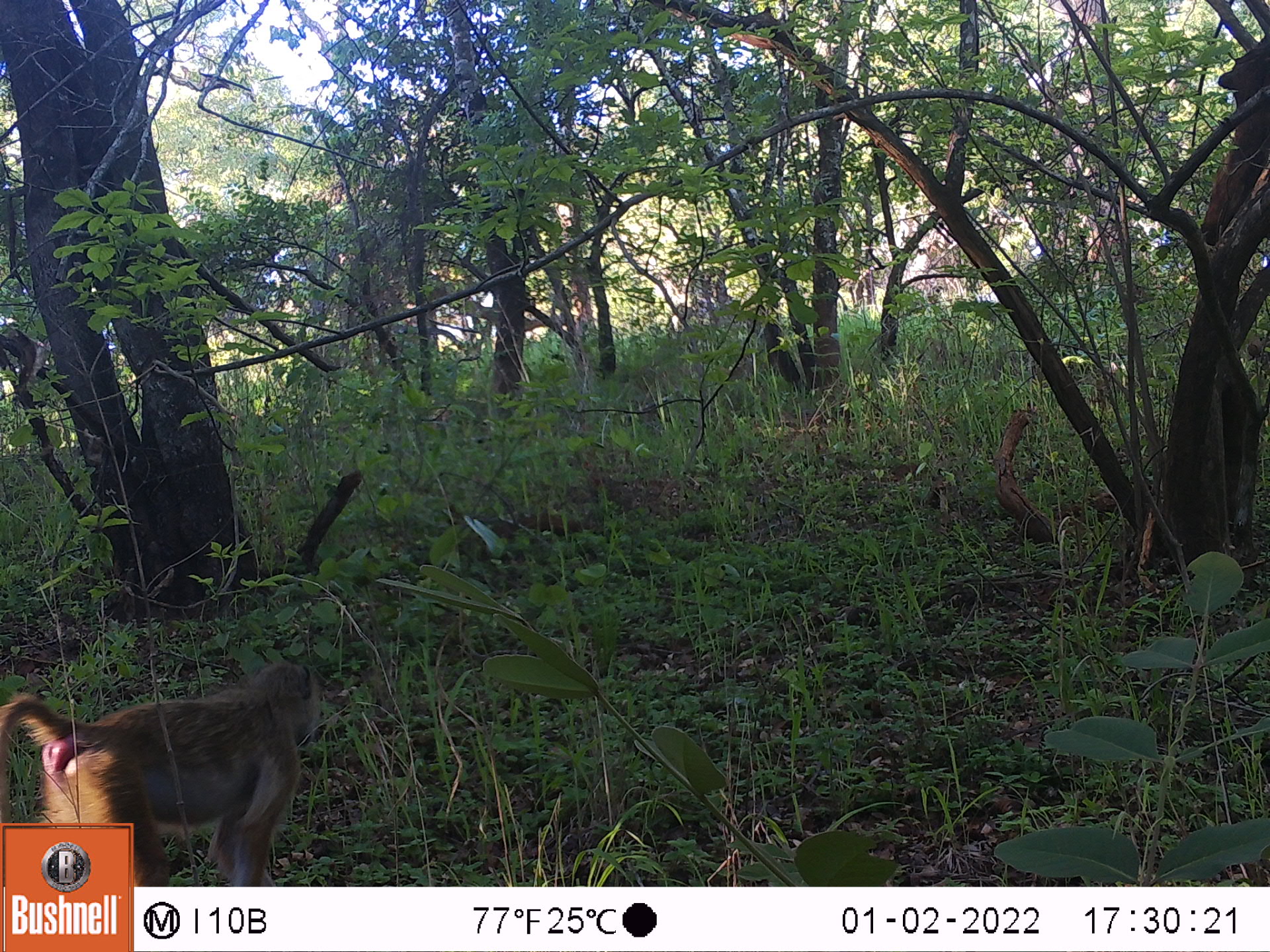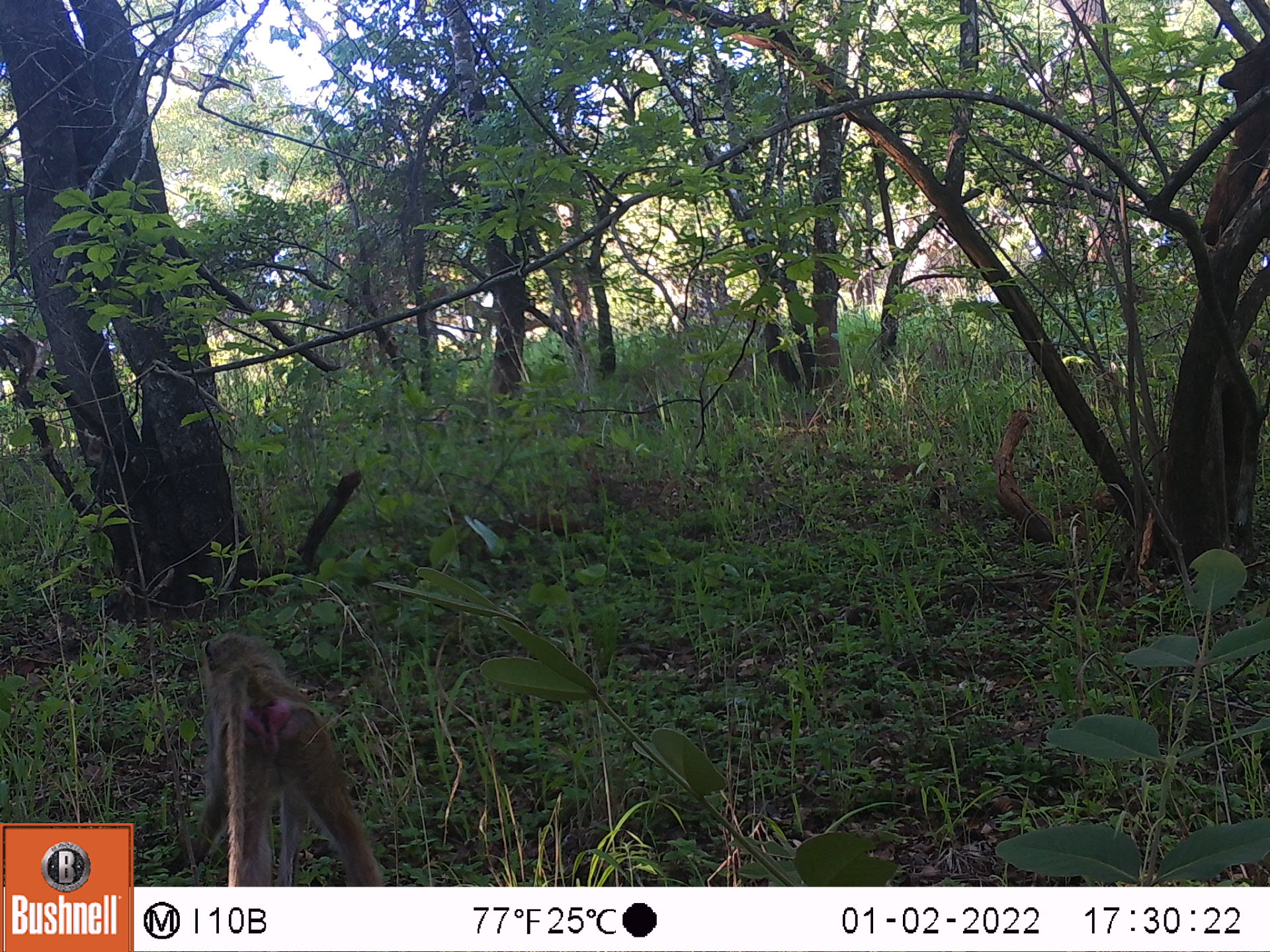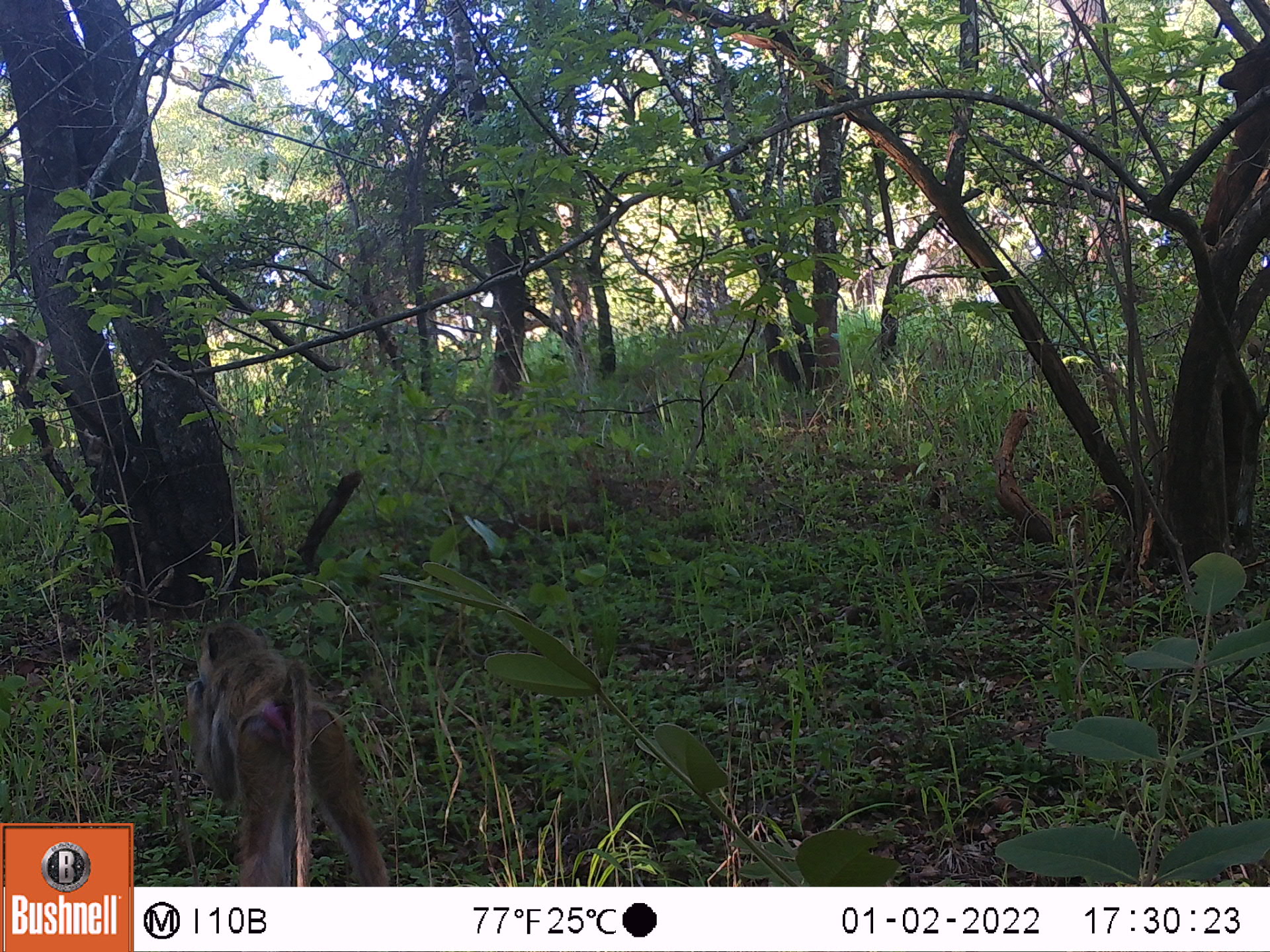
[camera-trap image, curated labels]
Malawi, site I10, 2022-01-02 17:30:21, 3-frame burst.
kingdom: Animalia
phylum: Chordata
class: Mammalia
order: Primates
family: Cercopithecidae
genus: Papio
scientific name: Papio cynocephalus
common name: yellow baboon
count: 1